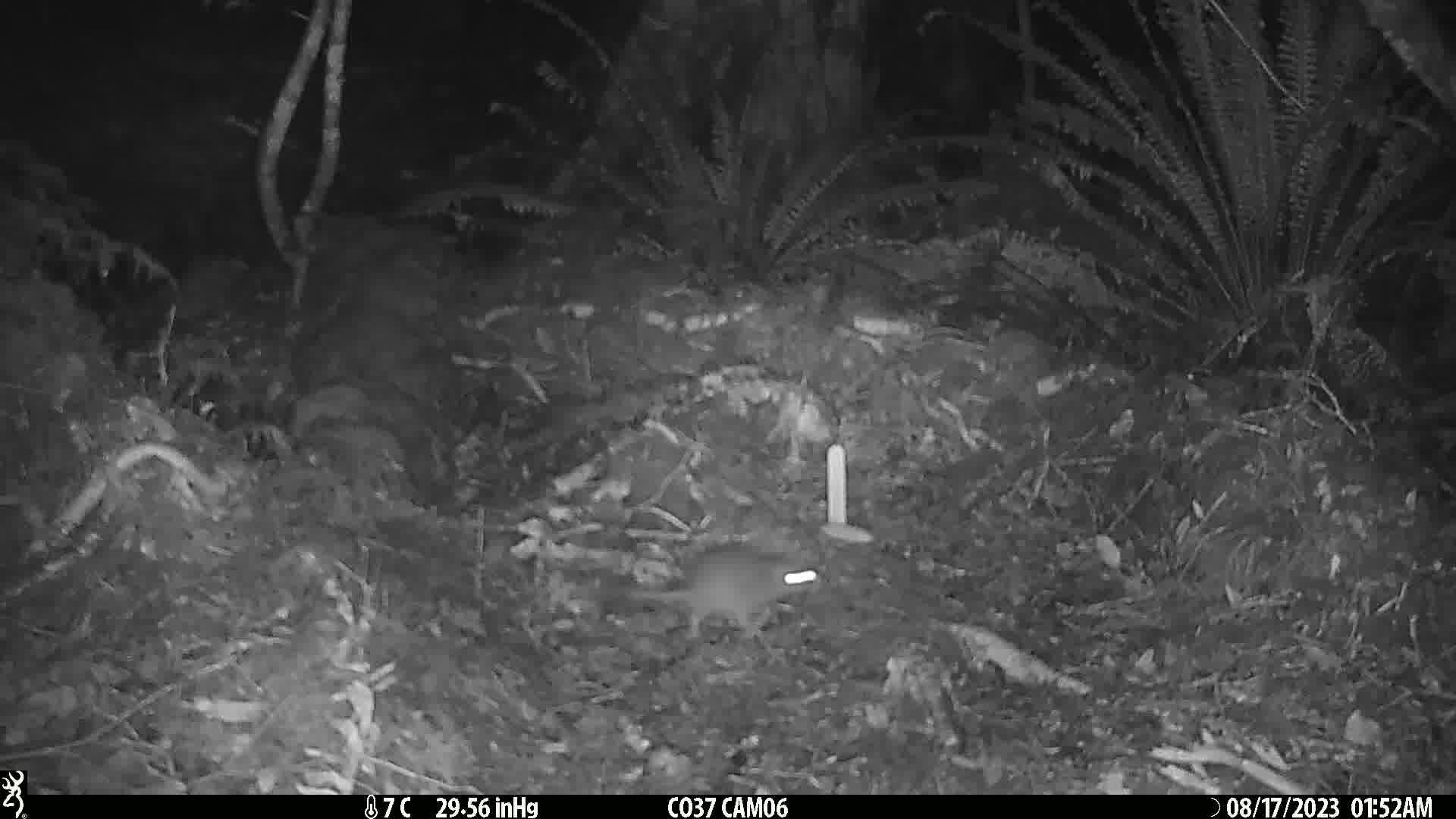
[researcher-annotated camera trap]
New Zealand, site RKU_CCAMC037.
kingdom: Animalia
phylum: Chordata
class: Mammalia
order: Rodentia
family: Muridae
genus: Rattus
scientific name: Rattus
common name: rat